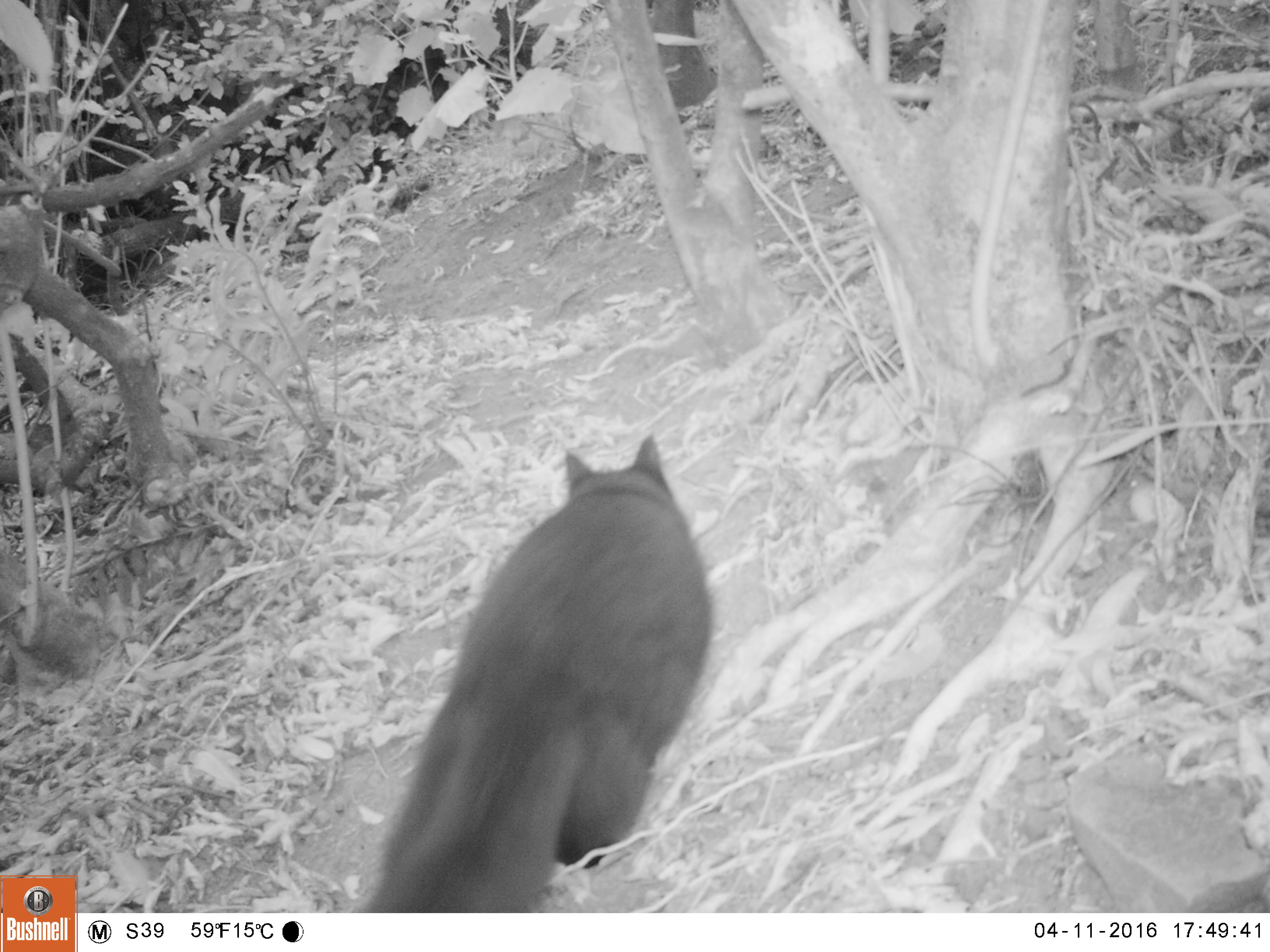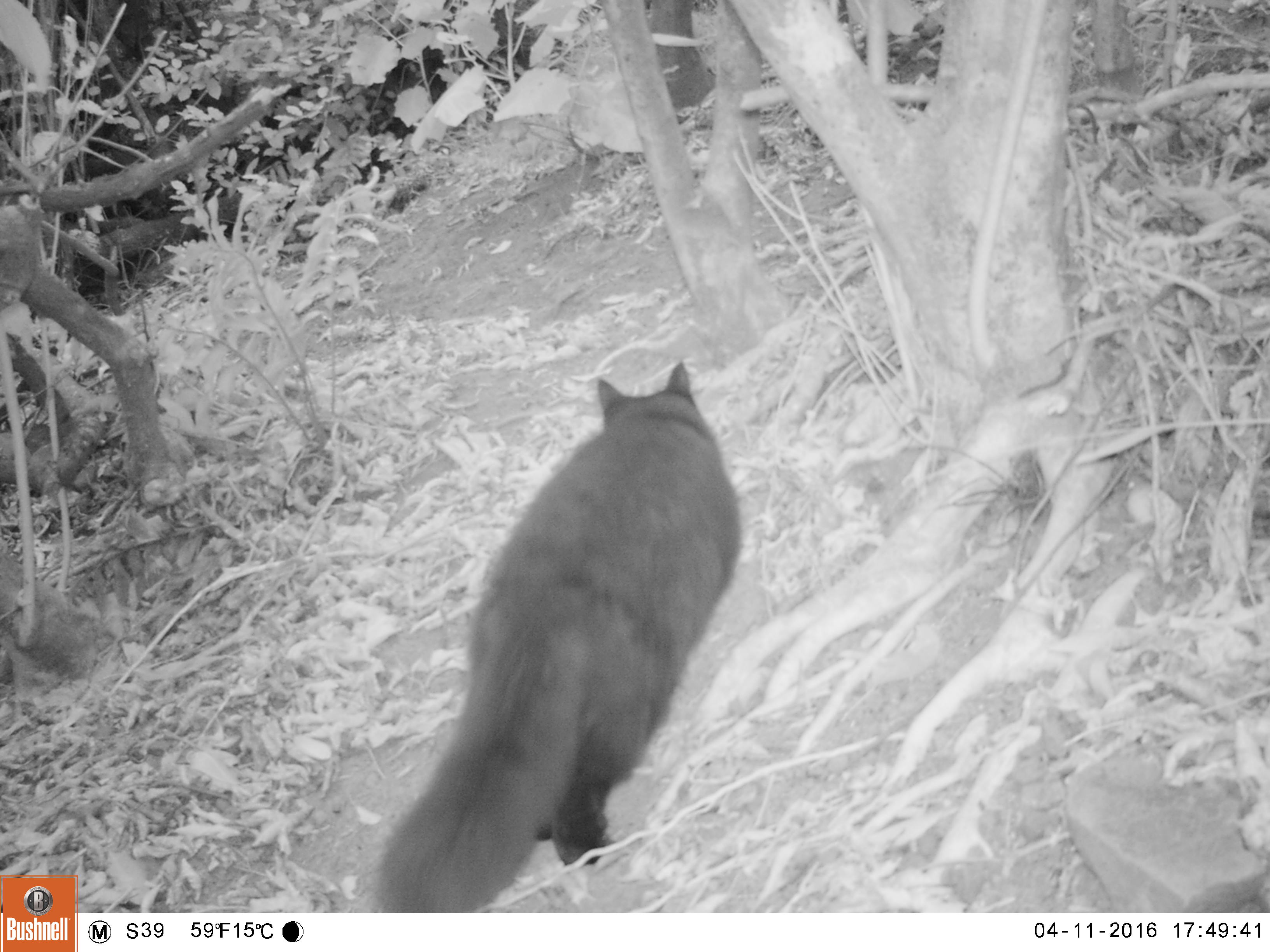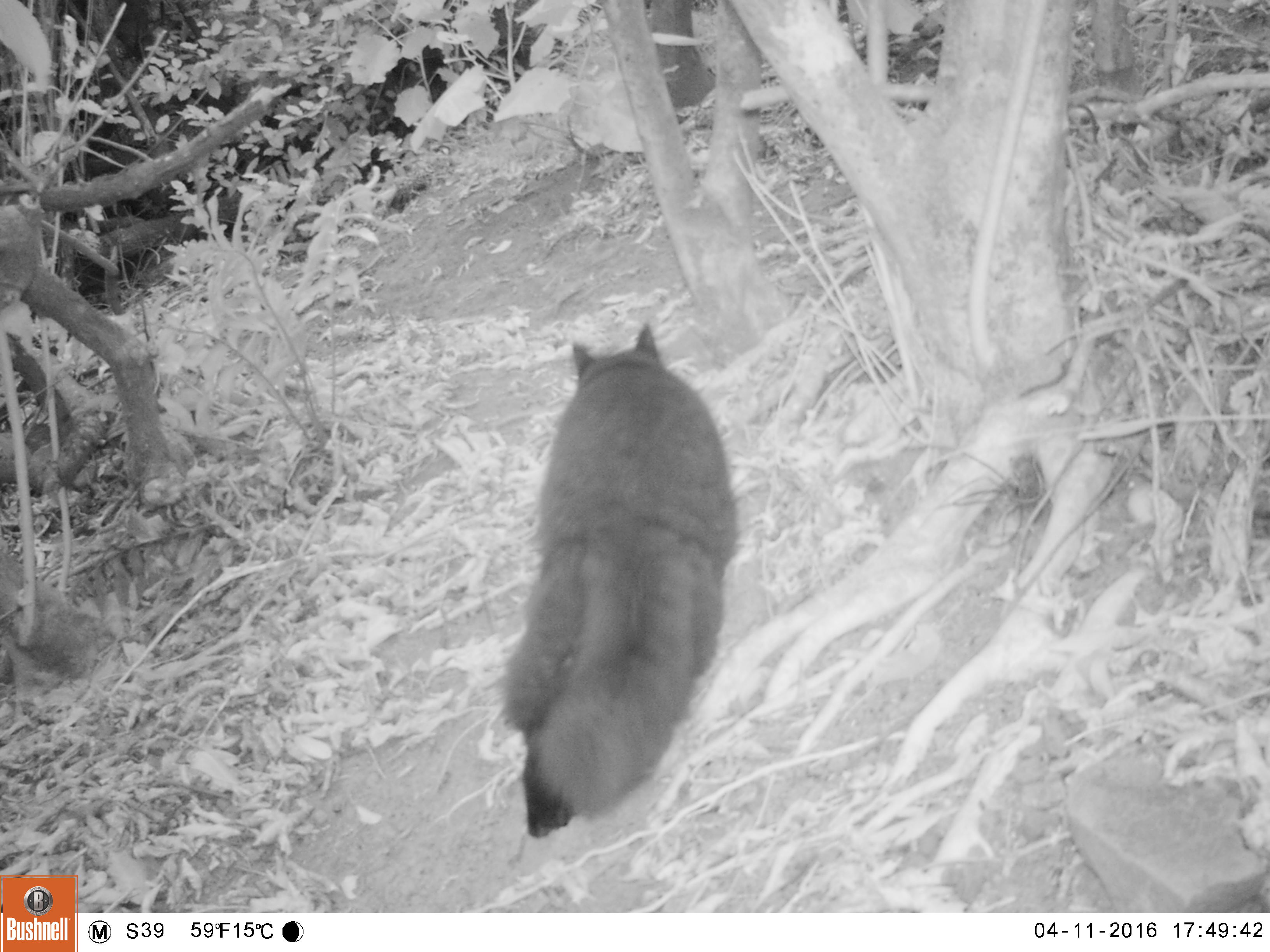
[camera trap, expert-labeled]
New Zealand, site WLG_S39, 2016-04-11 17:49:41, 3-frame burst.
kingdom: Animalia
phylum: Chordata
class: Mammalia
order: Carnivora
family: Felidae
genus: Felis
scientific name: Felis catus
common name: domestic cat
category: cat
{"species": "cat (domestic cat) (Felis catus)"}